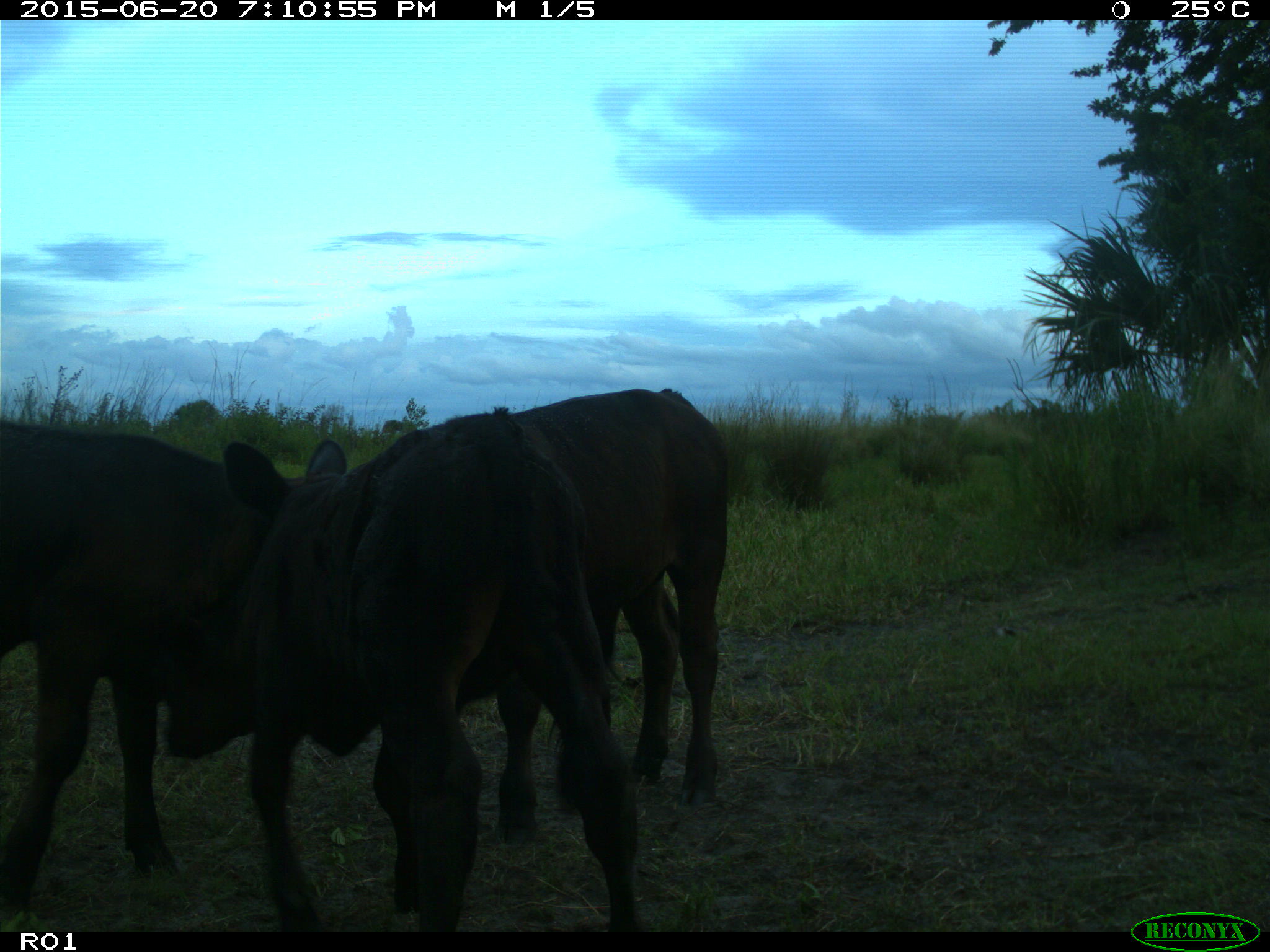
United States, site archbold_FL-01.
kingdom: Animalia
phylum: Chordata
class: Mammalia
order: Artiodactyla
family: Bovidae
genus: Bos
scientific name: Bos taurus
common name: domestic cow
Bos taurus (domestic cow).